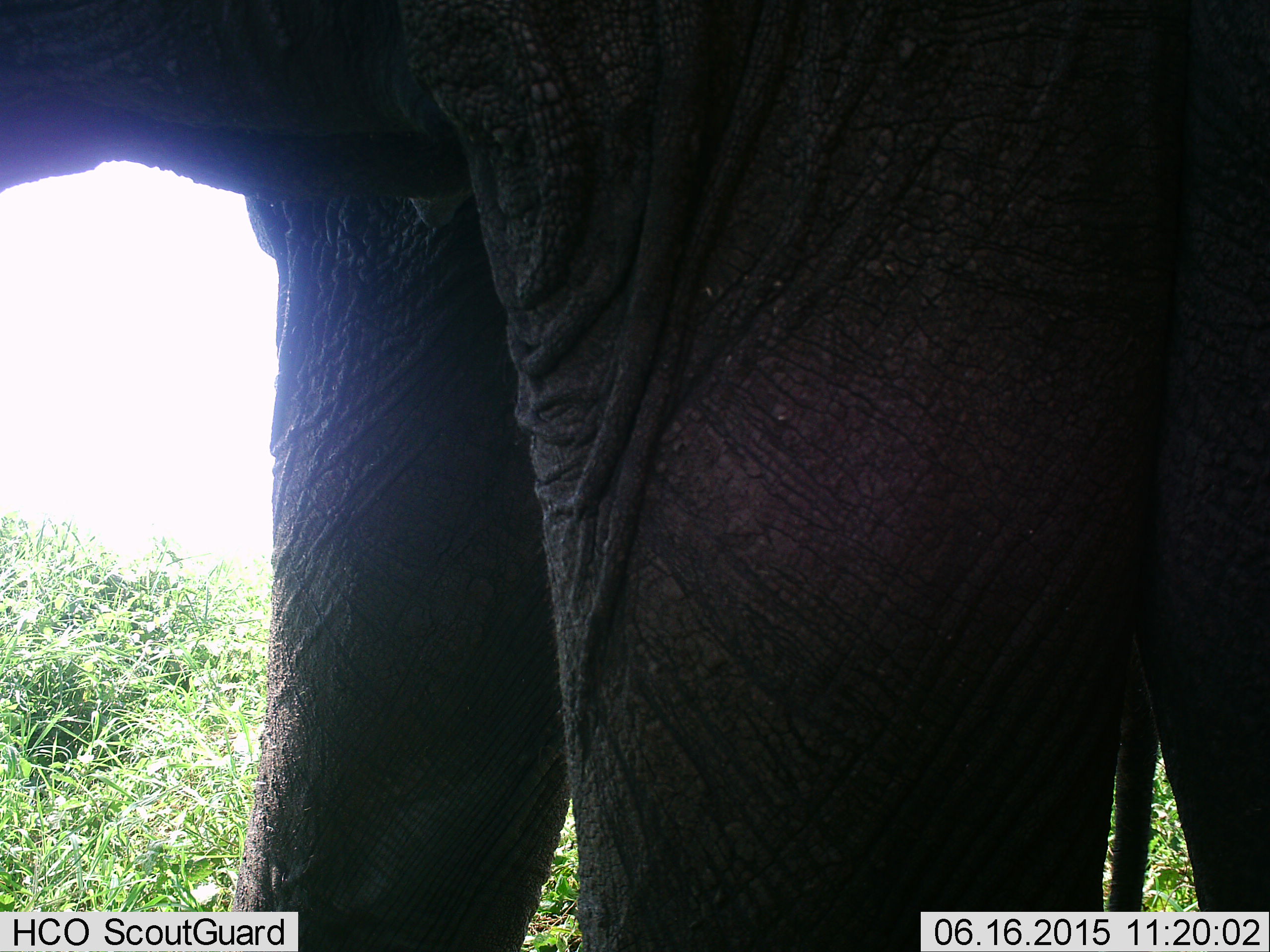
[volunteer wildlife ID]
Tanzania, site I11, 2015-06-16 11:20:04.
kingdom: Animalia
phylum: Chordata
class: Mammalia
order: Proboscidea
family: Elephantidae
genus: Loxodonta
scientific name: Loxodonta africana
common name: african bush elephant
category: elephant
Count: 1.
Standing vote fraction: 100%.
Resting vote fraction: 0%.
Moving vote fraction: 0%.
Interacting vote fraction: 0%.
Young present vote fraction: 0%.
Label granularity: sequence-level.